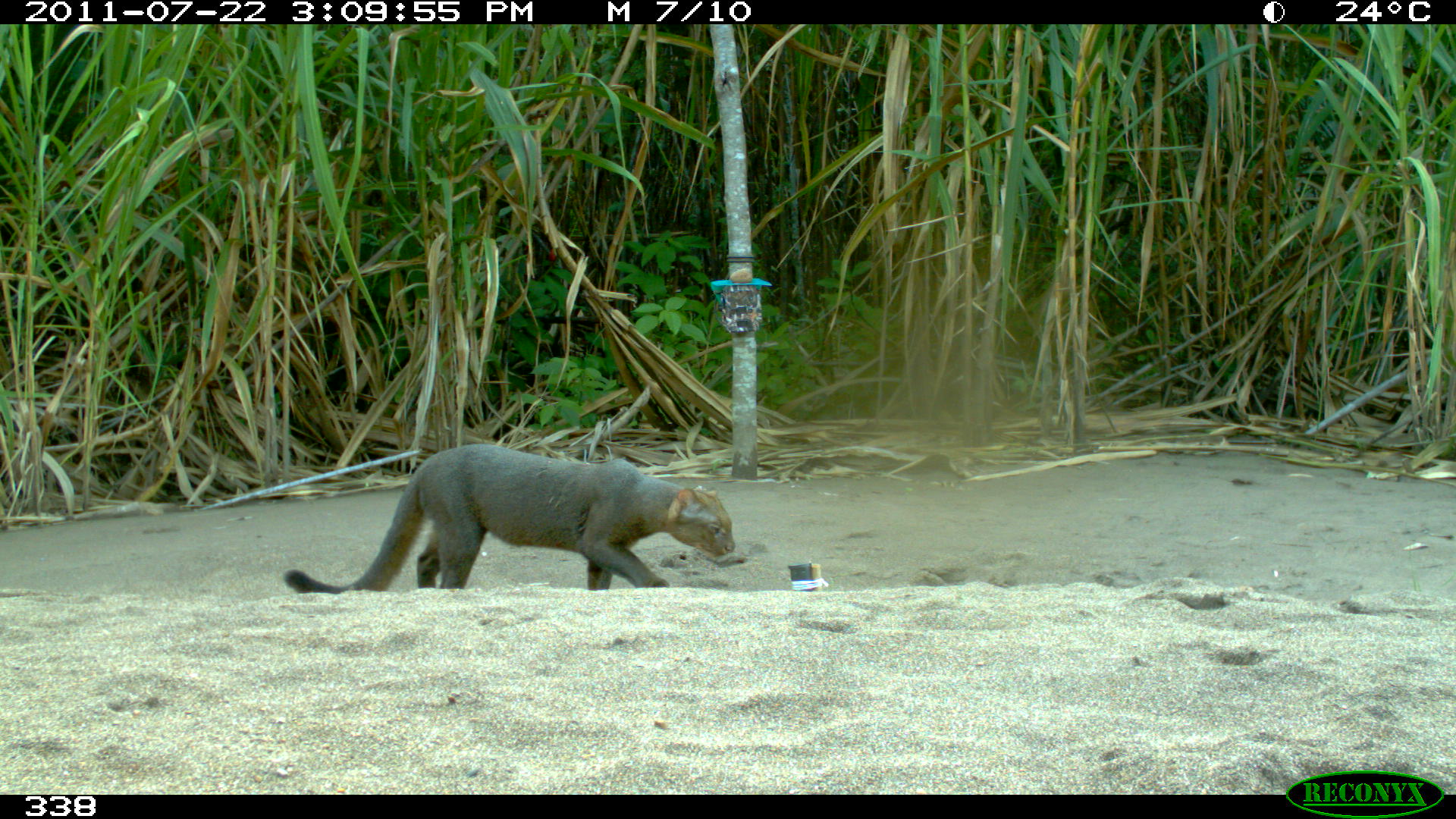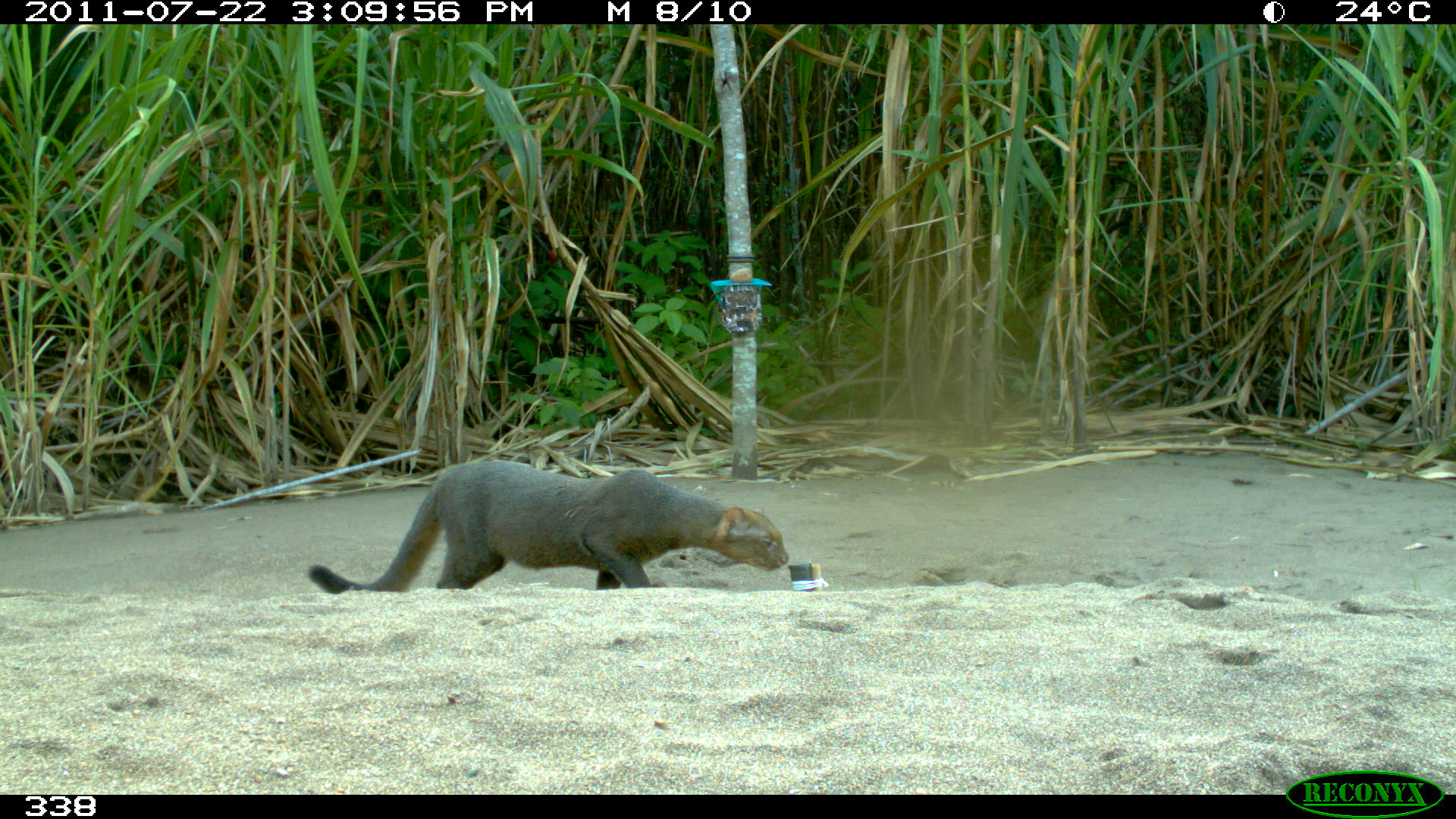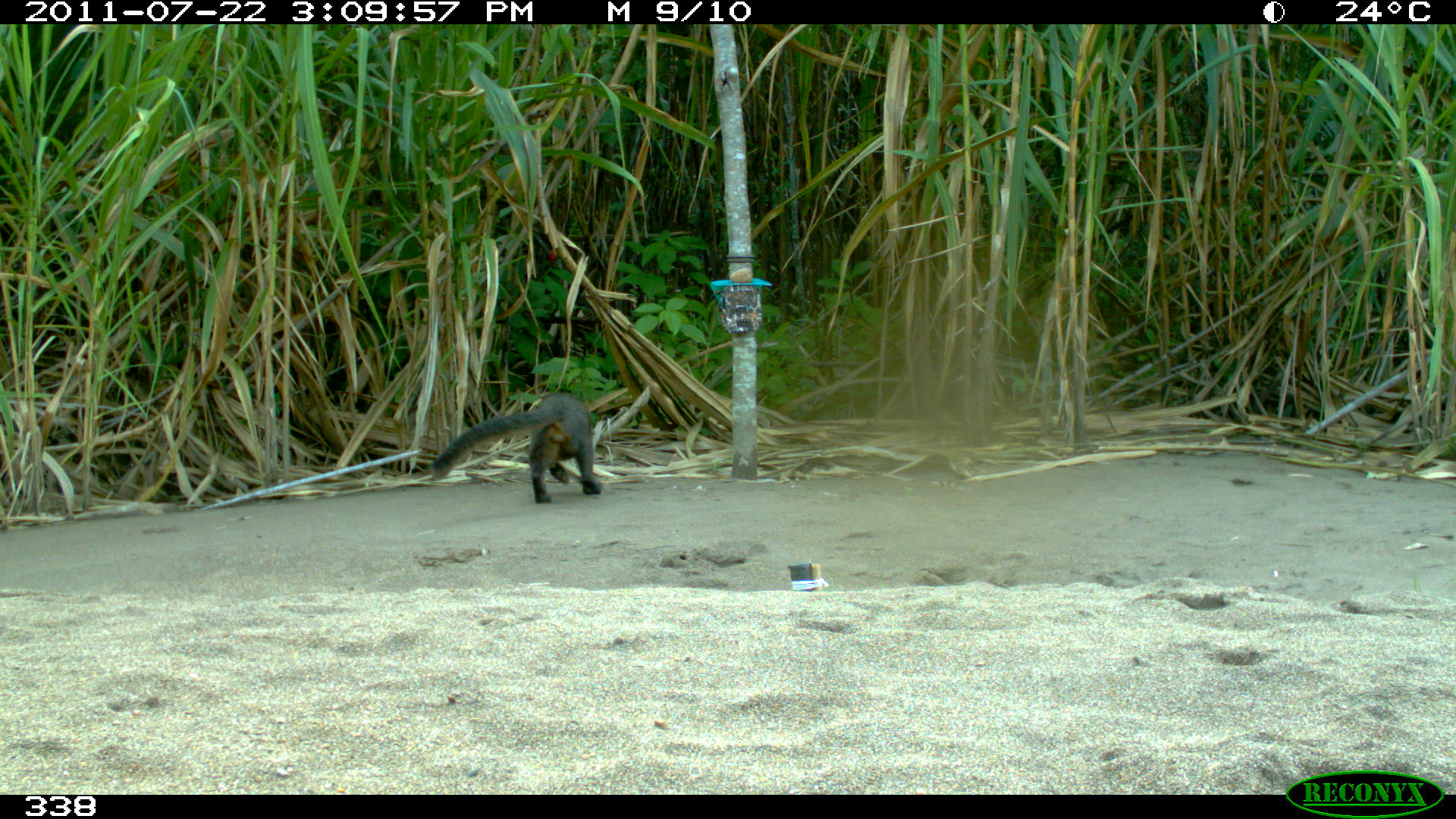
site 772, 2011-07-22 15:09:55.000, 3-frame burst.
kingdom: Animalia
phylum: Chordata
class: Mammalia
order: Carnivora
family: Felidae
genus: Herpailurus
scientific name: Herpailurus yagouaroundi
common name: jaguarundi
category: puma yagouaroundi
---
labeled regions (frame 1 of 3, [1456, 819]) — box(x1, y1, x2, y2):
puma yagouaroundi: box(283, 443, 735, 594)